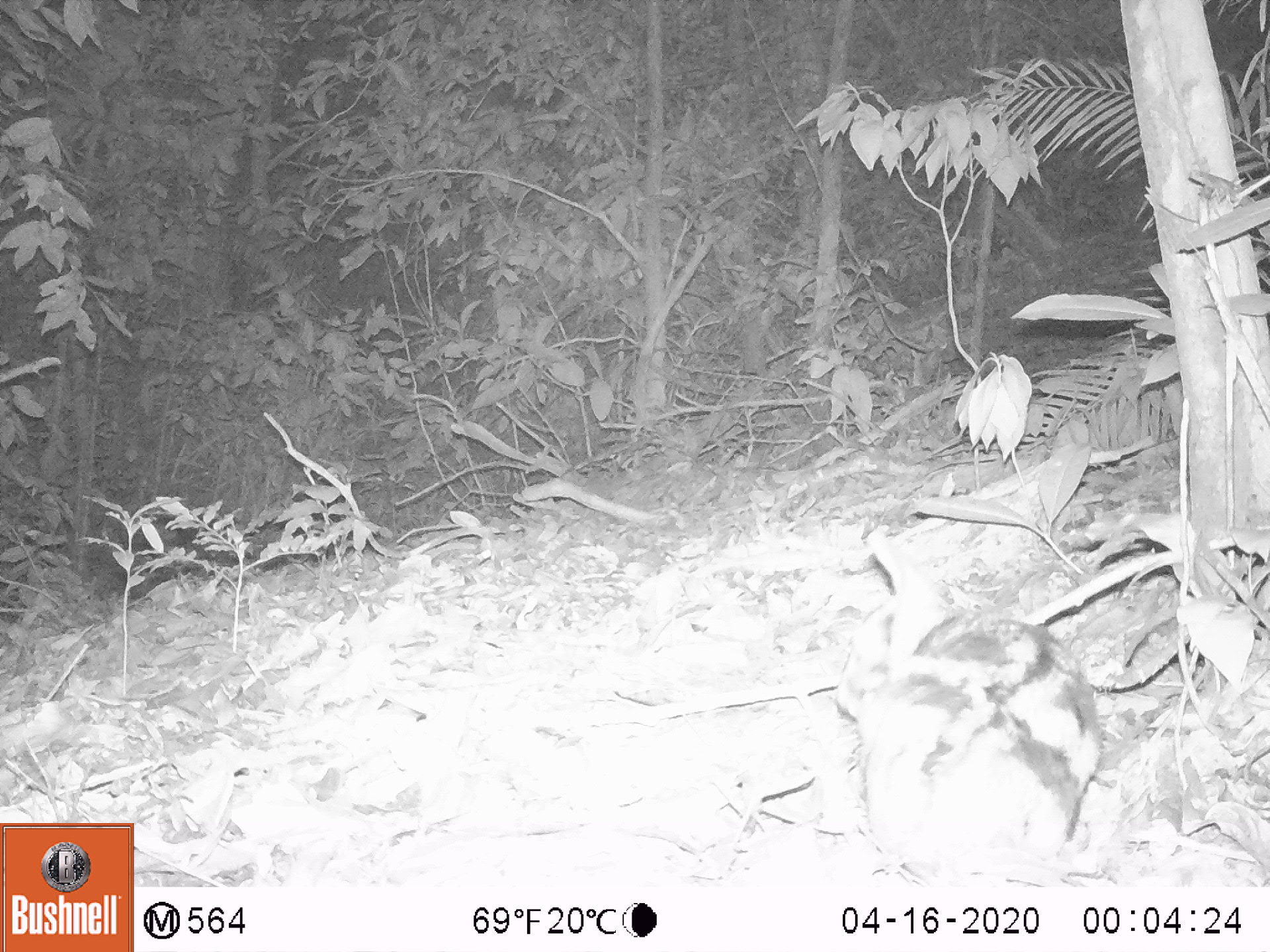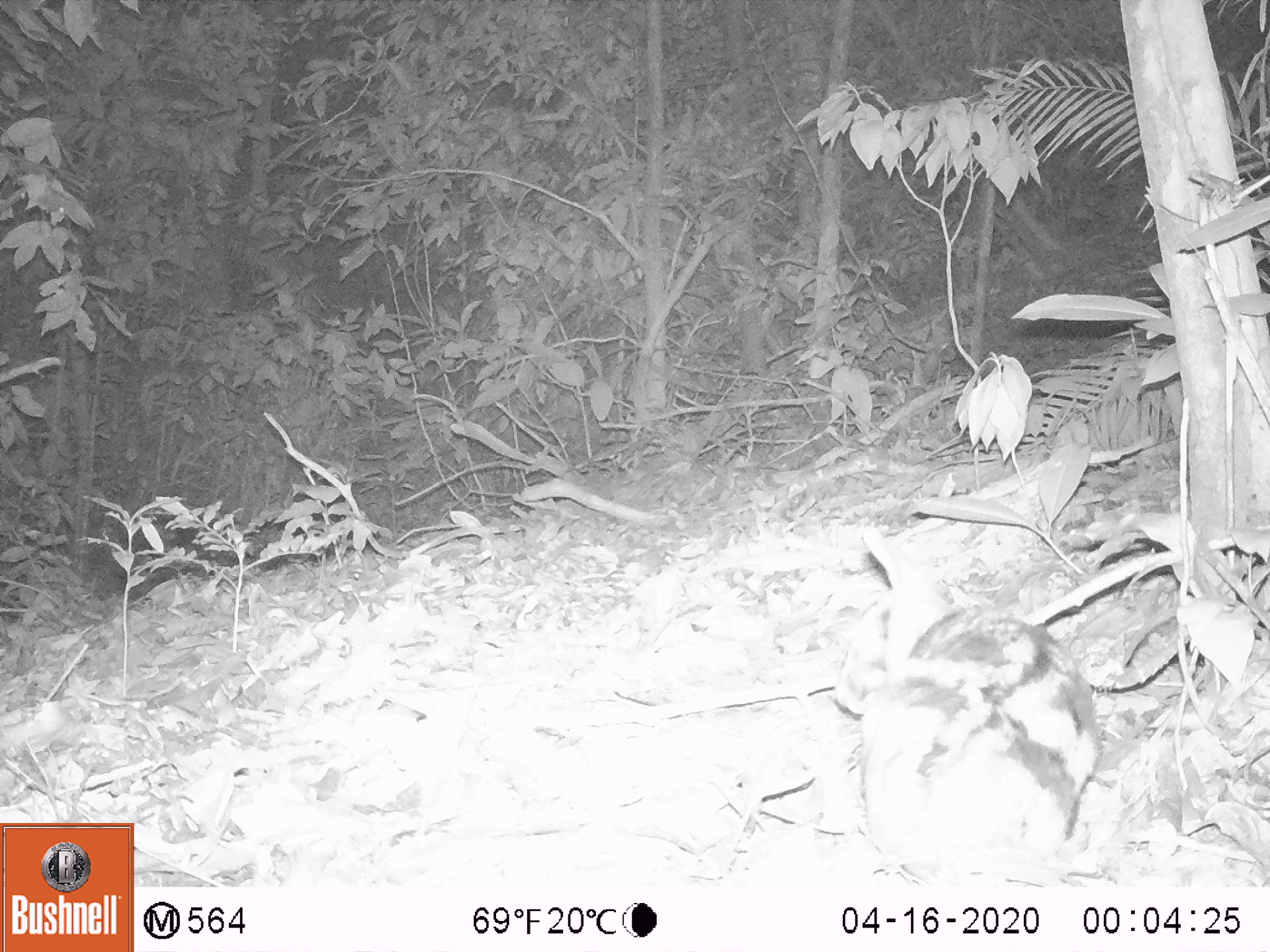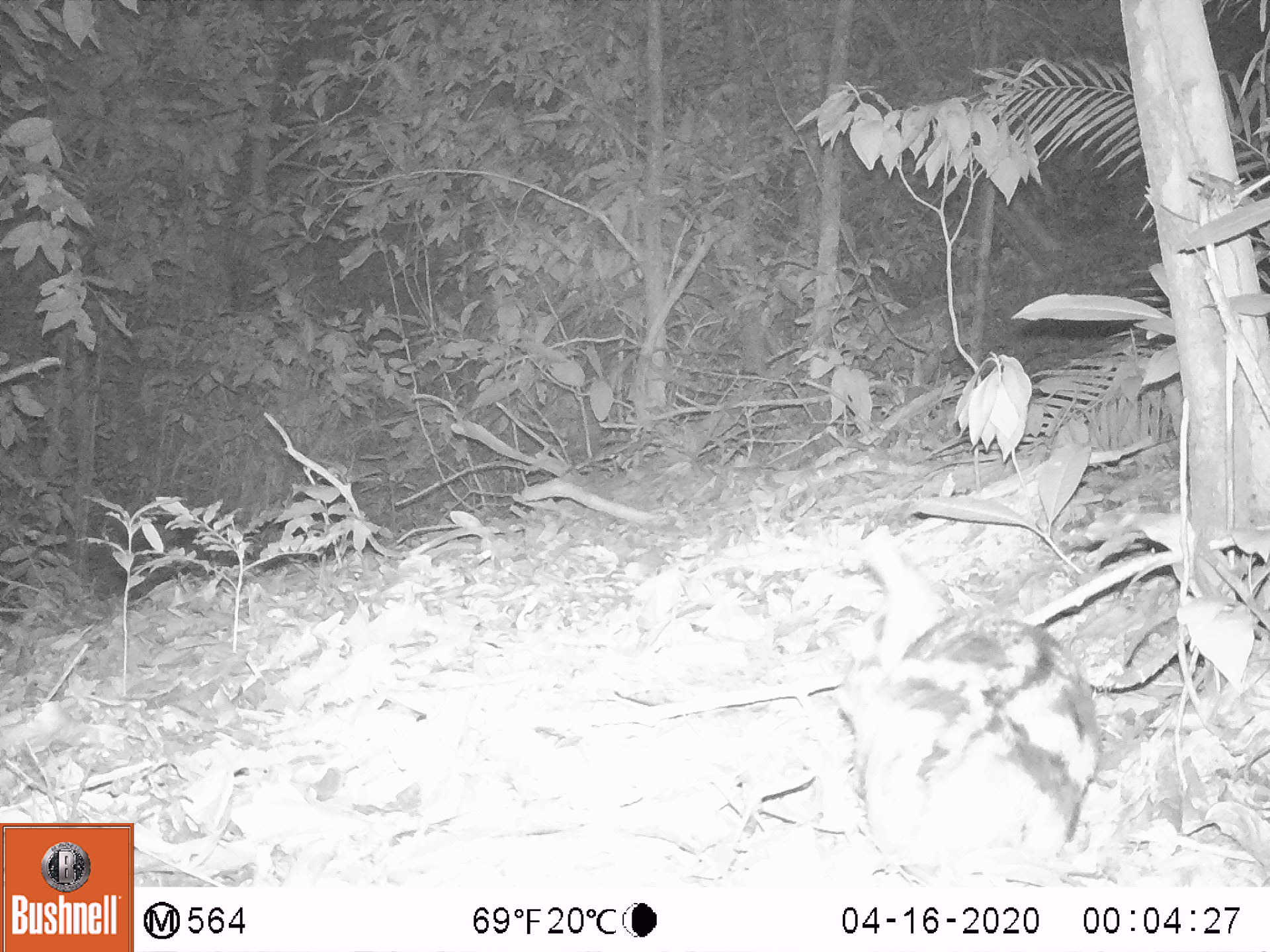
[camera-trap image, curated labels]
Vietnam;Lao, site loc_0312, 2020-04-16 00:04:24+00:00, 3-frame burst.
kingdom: Animalia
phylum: Chordata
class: Mammalia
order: Lagomorpha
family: Leporidae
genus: Nesolagus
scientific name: Nesolagus timminsi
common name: annamite striped rabbit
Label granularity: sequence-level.